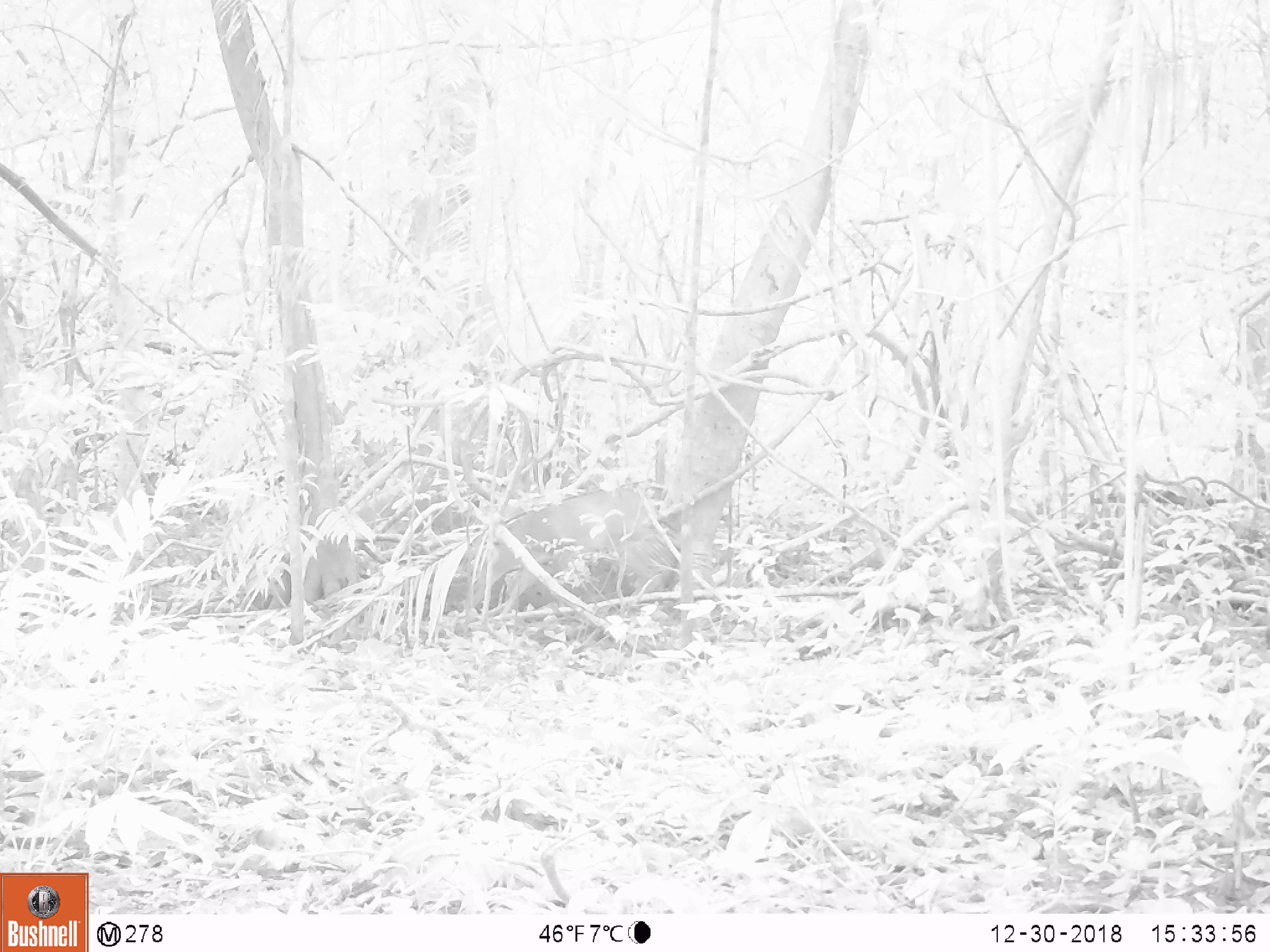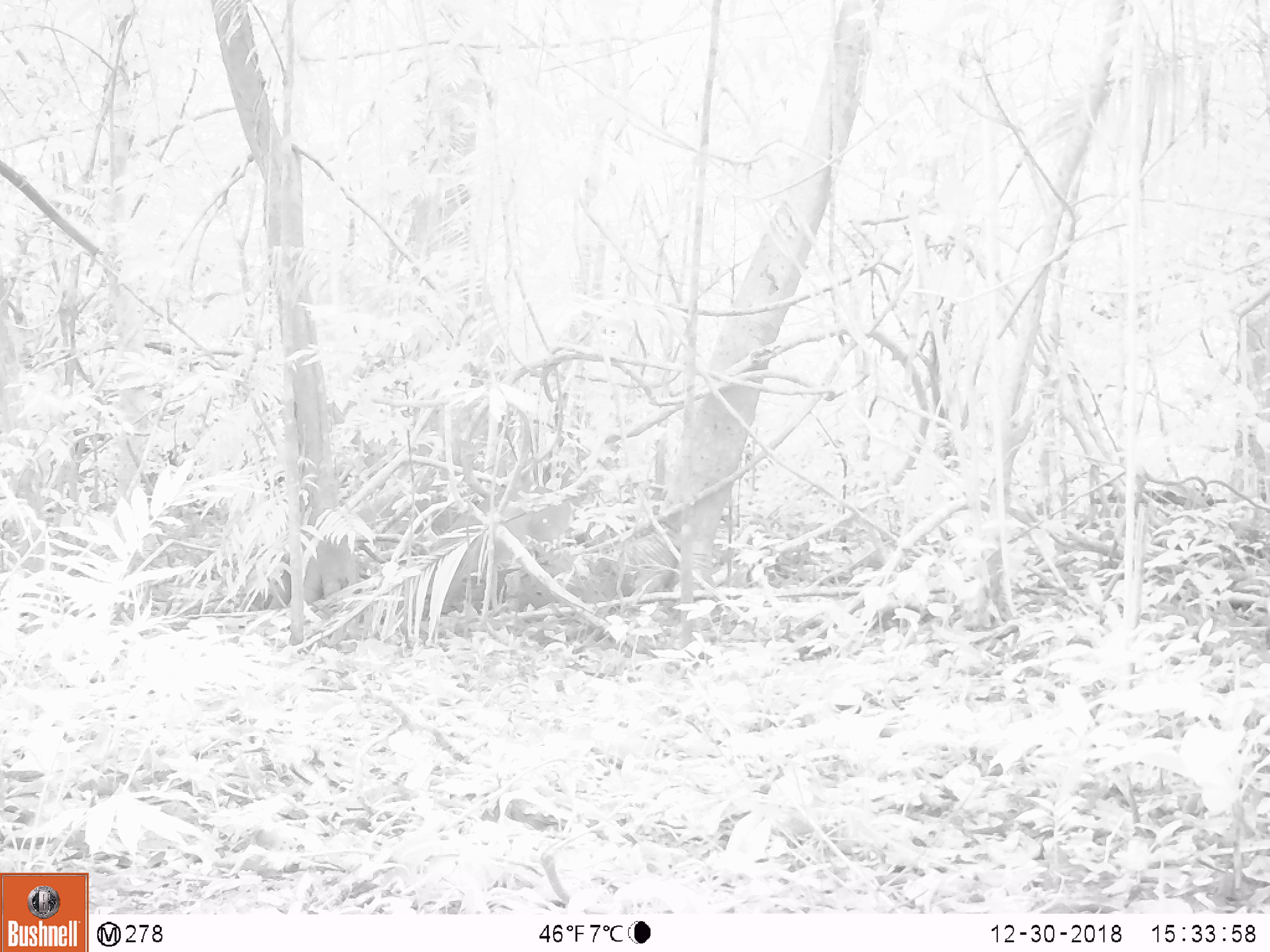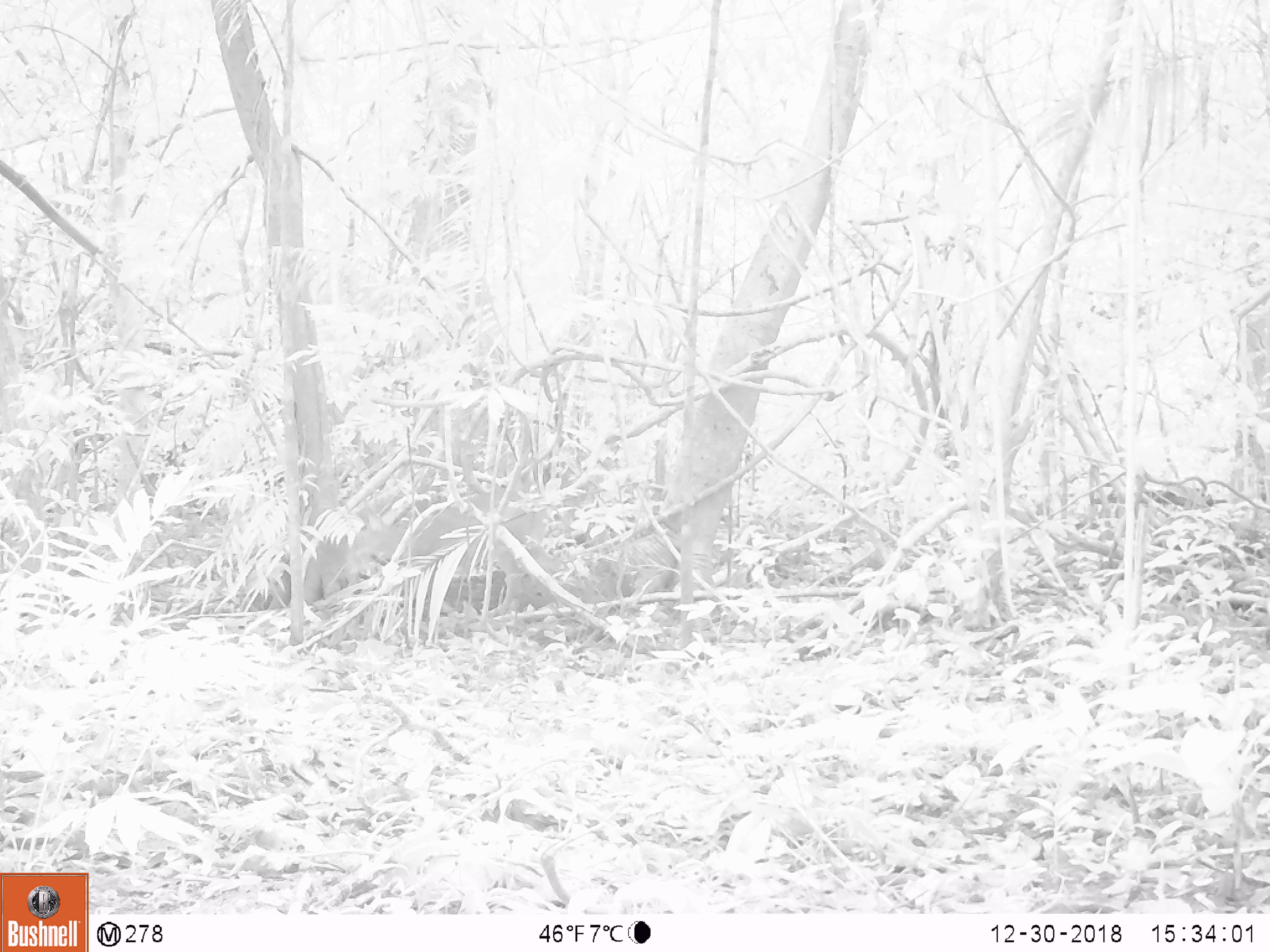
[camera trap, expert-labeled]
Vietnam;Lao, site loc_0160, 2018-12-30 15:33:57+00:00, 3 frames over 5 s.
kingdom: Animalia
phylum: Chordata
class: Mammalia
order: Artiodactyla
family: Cervidae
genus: Muntiacus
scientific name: Muntiacus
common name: muntjacs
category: unidentified muntjac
Unidentified muntjac (muntjacs) (Muntiacus). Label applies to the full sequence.